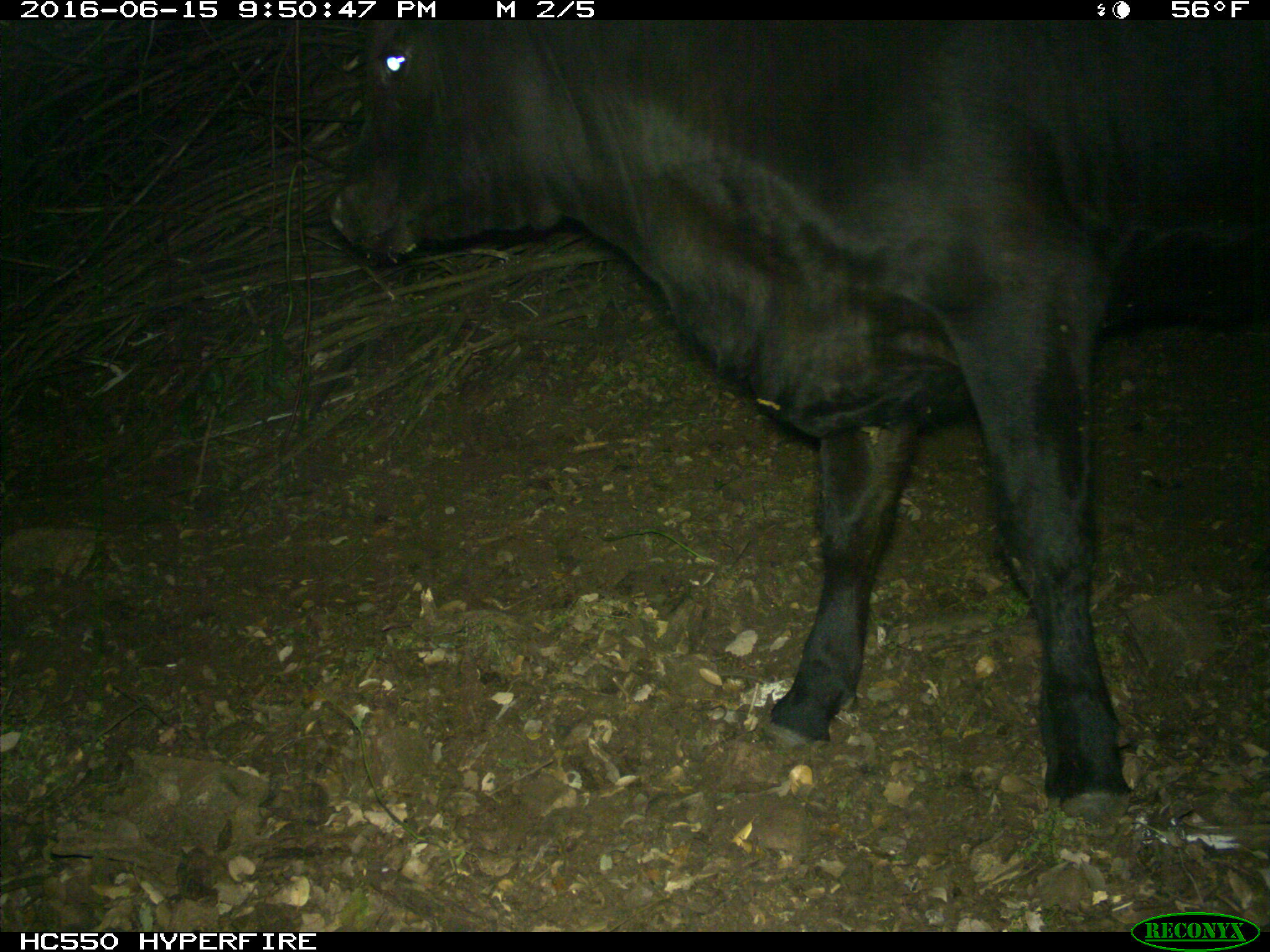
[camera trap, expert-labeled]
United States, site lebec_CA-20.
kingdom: Animalia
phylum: Chordata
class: Mammalia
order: Artiodactyla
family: Bovidae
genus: Bos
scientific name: Bos taurus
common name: domestic cow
Bos taurus (domestic cow).